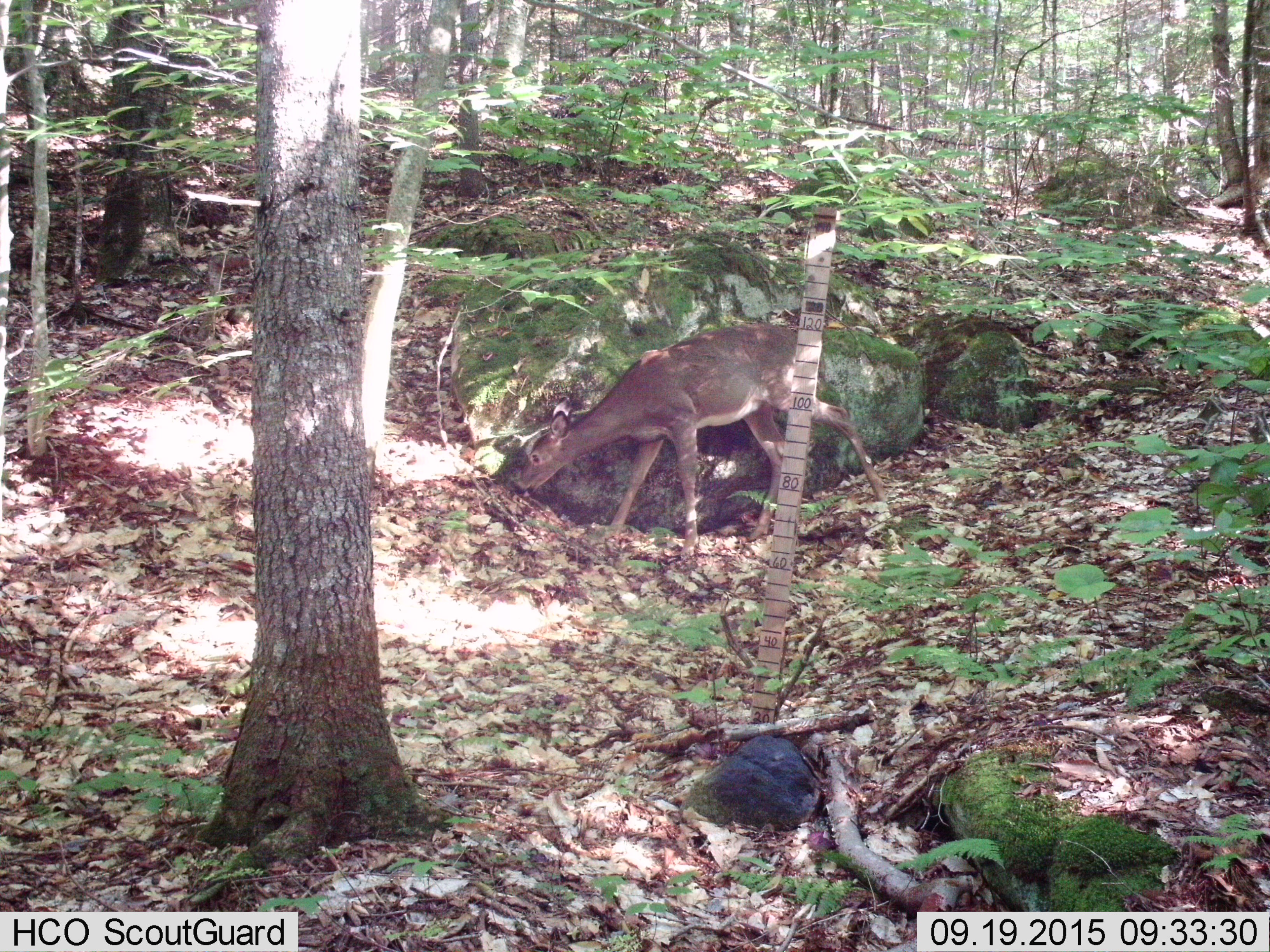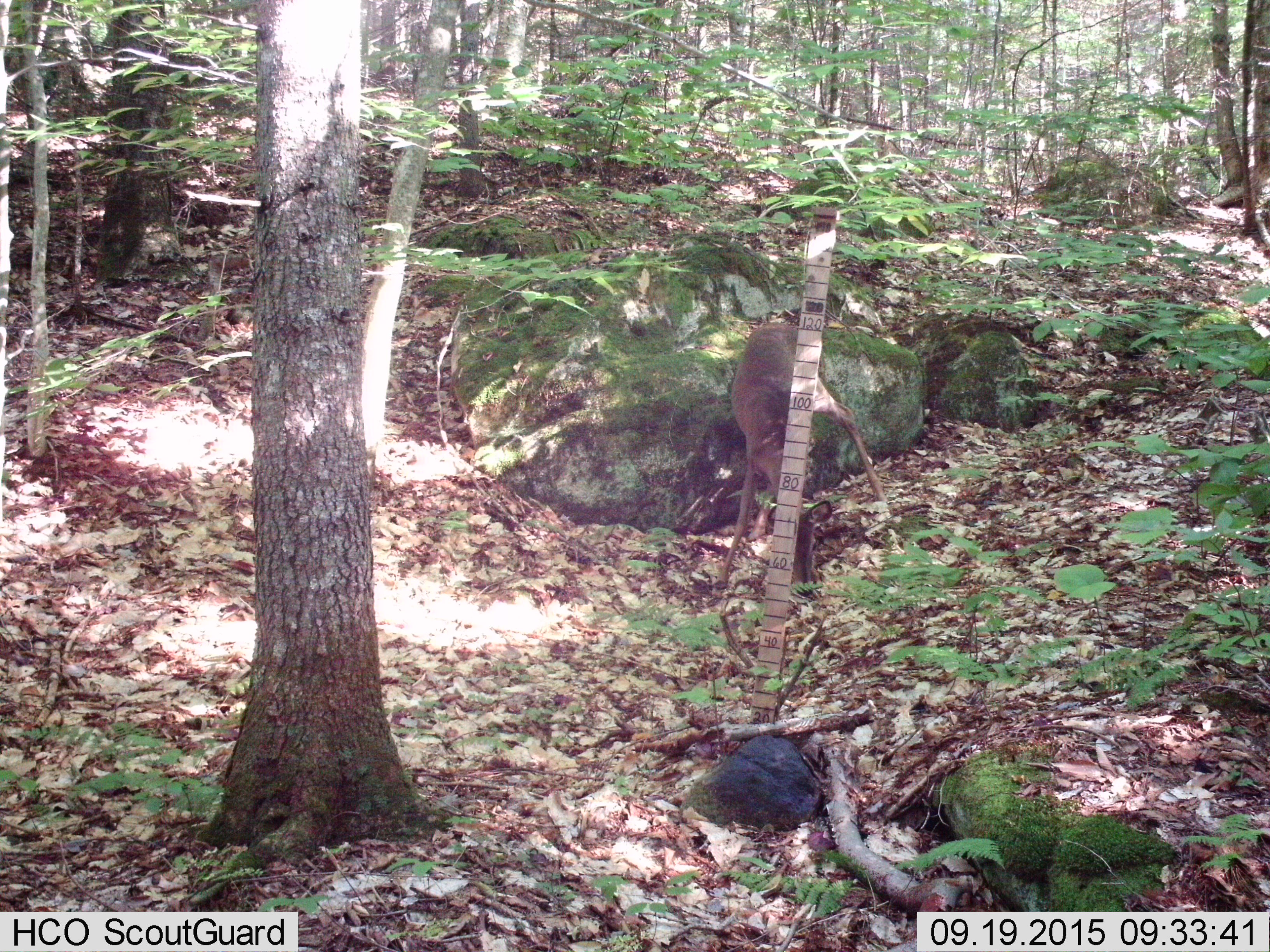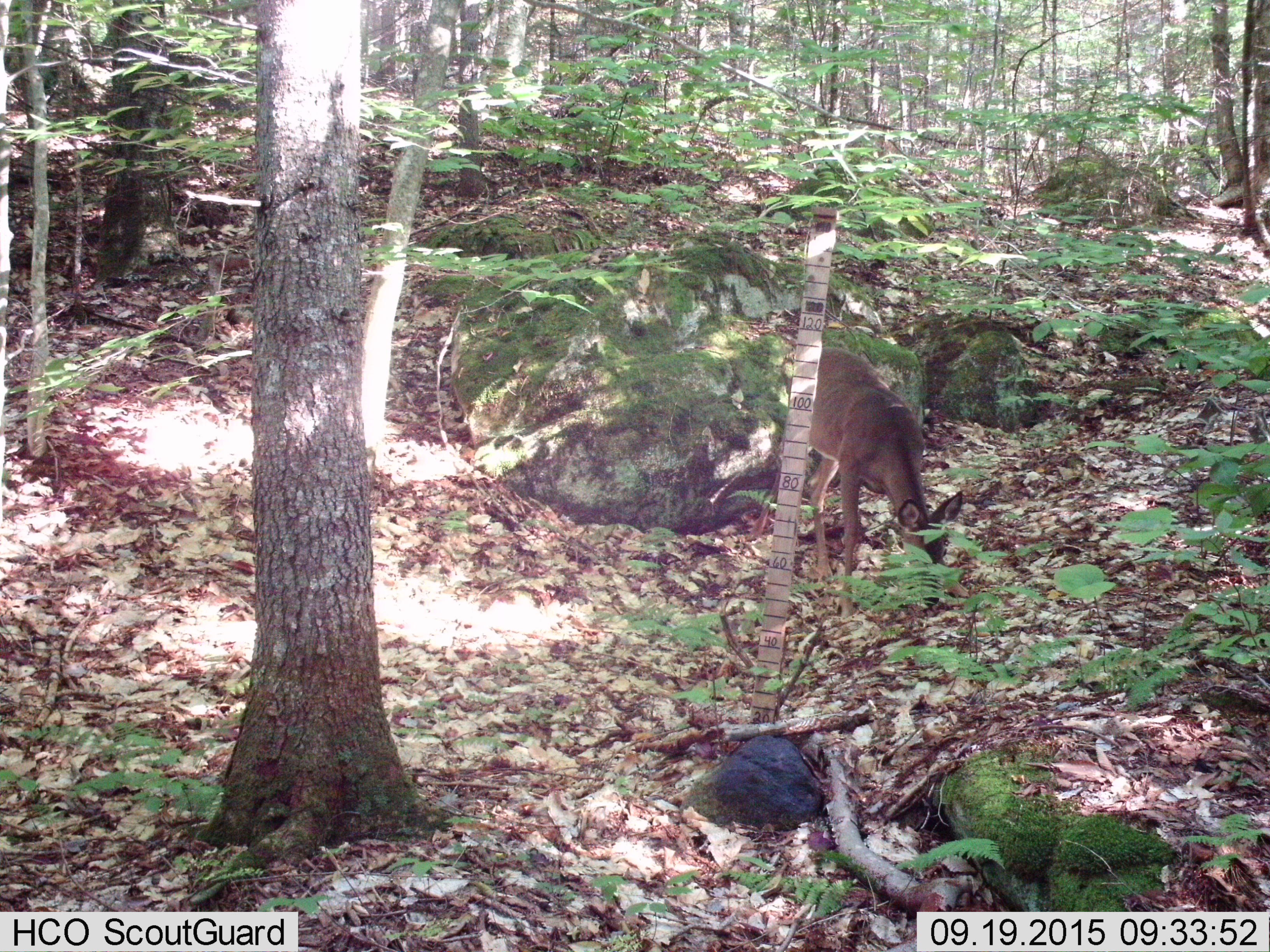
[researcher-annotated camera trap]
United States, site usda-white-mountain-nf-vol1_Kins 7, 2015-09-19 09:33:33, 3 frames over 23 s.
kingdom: Animalia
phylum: Chordata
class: Mammalia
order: Artiodactyla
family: Cervidae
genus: Odocoileus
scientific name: Odocoileus virginianus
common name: white-tailed deer